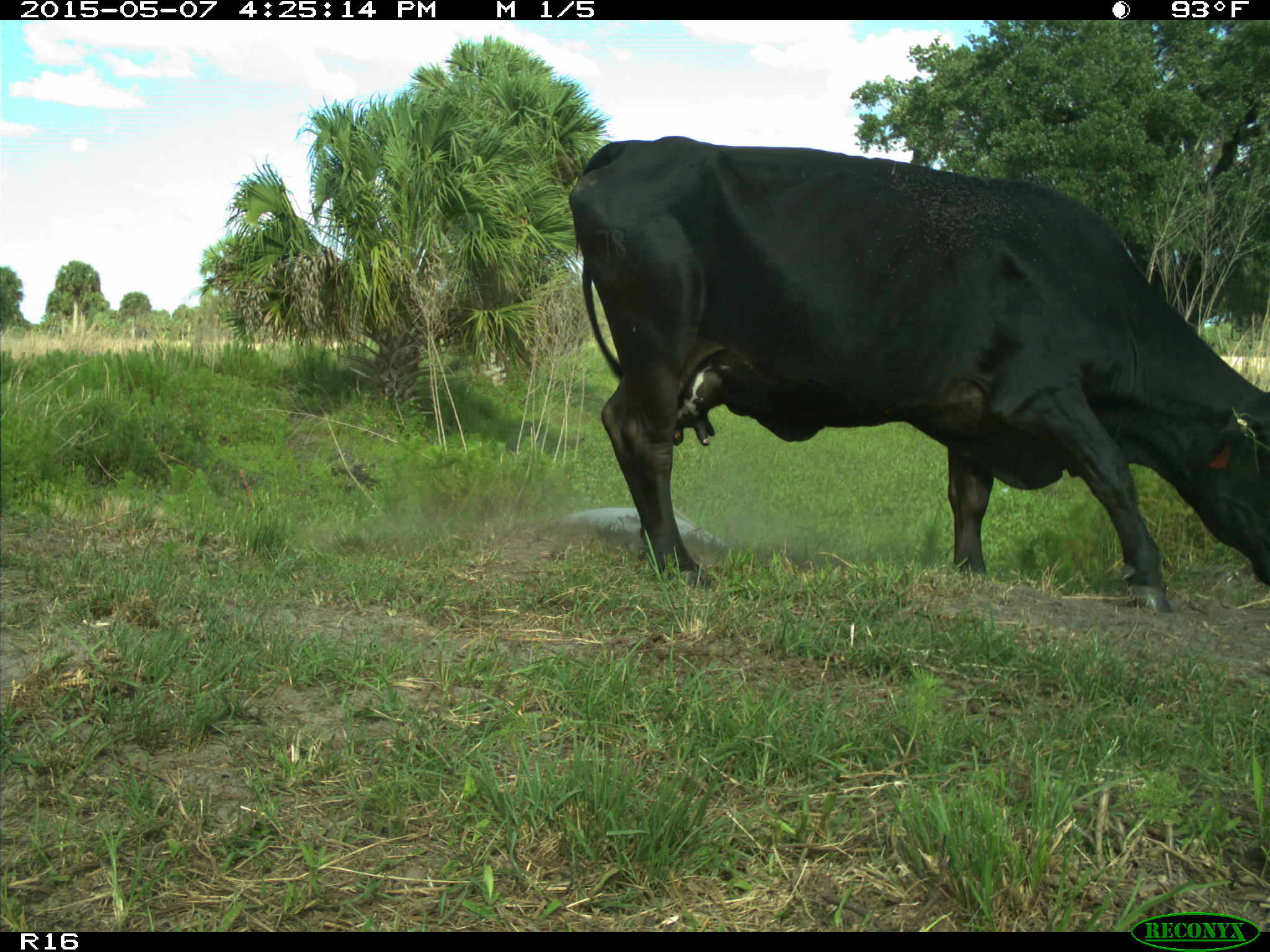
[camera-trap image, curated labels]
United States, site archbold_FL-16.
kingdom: Animalia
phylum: Chordata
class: Mammalia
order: Artiodactyla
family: Bovidae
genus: Bos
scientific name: Bos taurus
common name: domestic cow